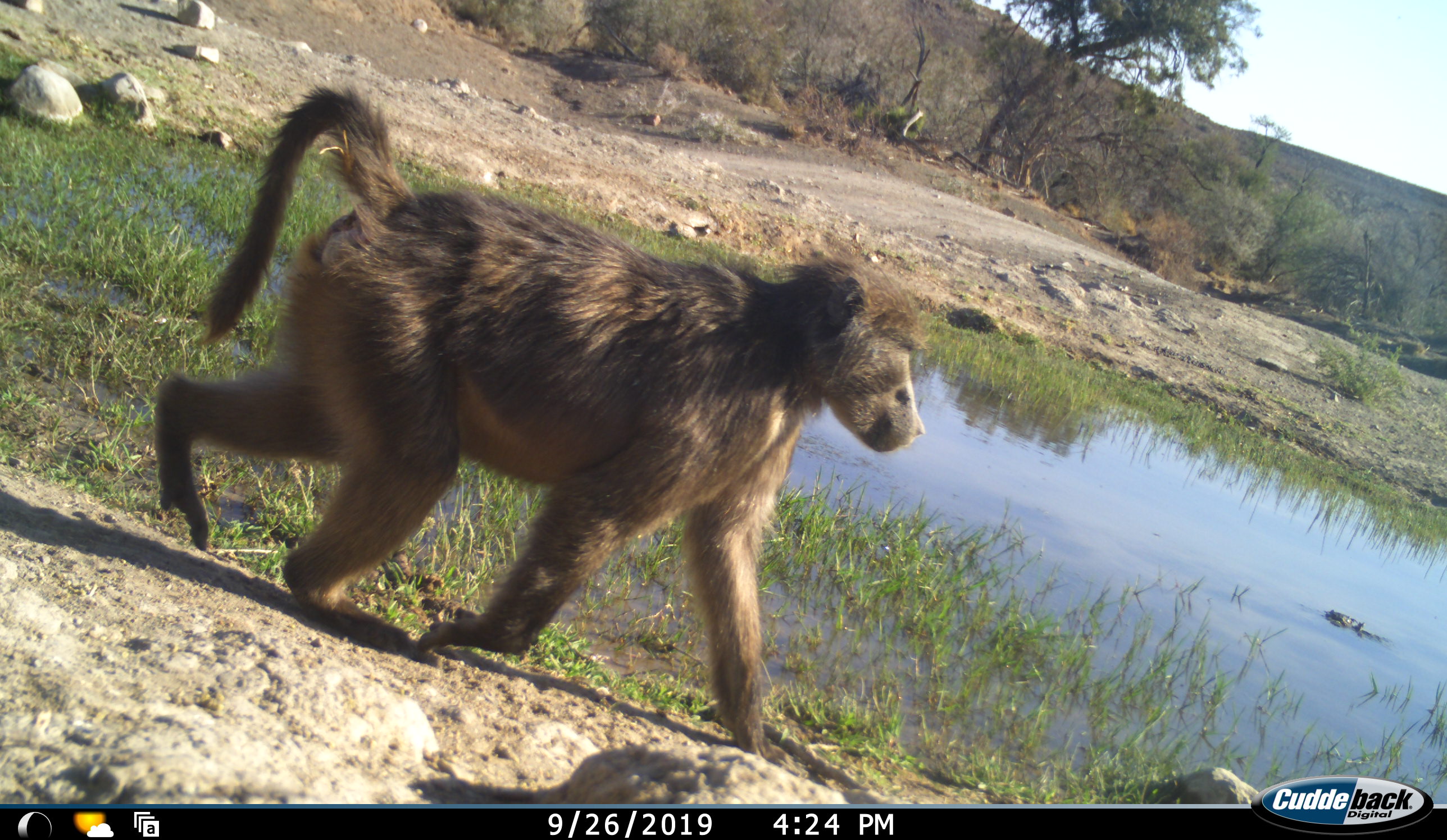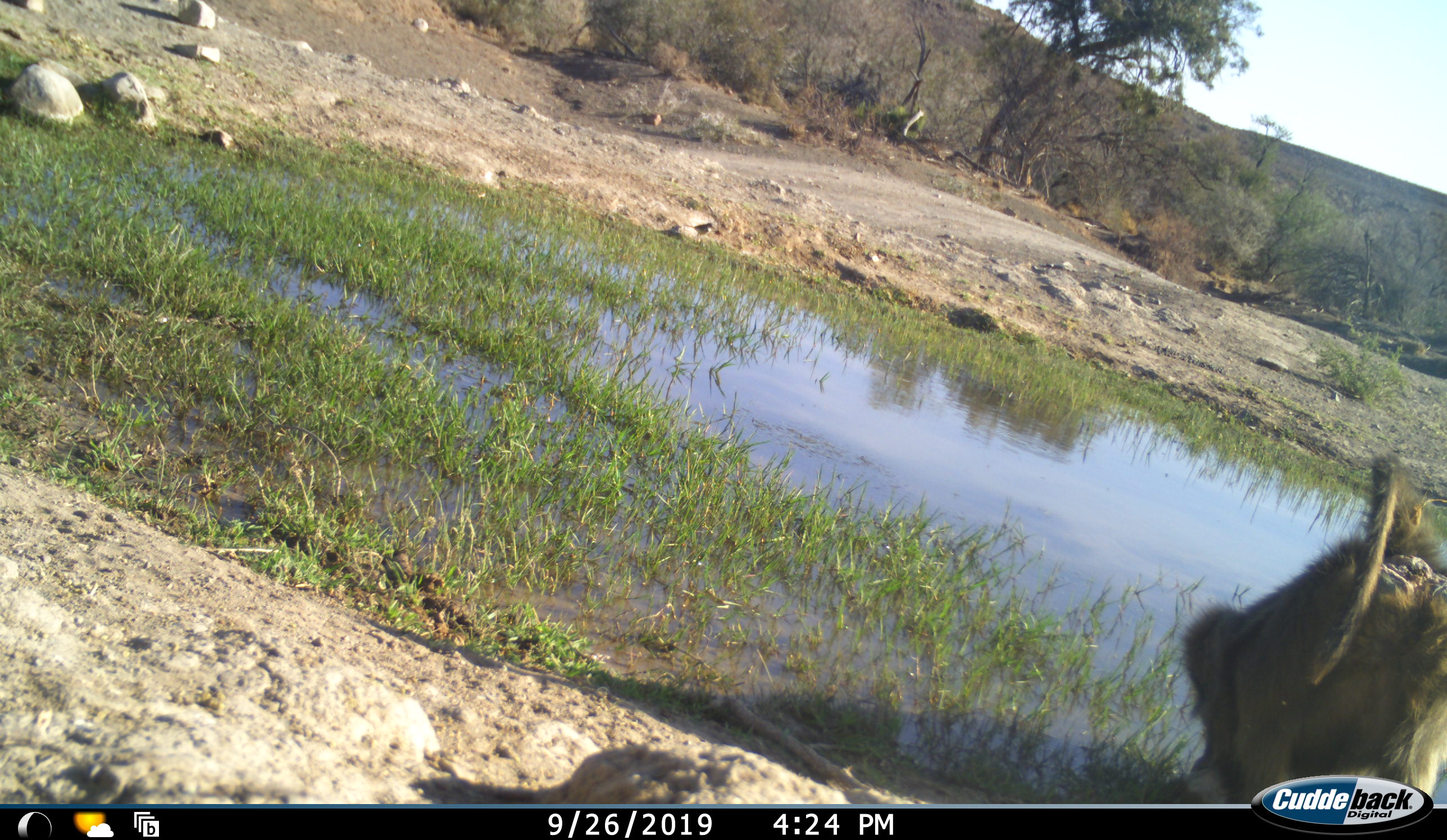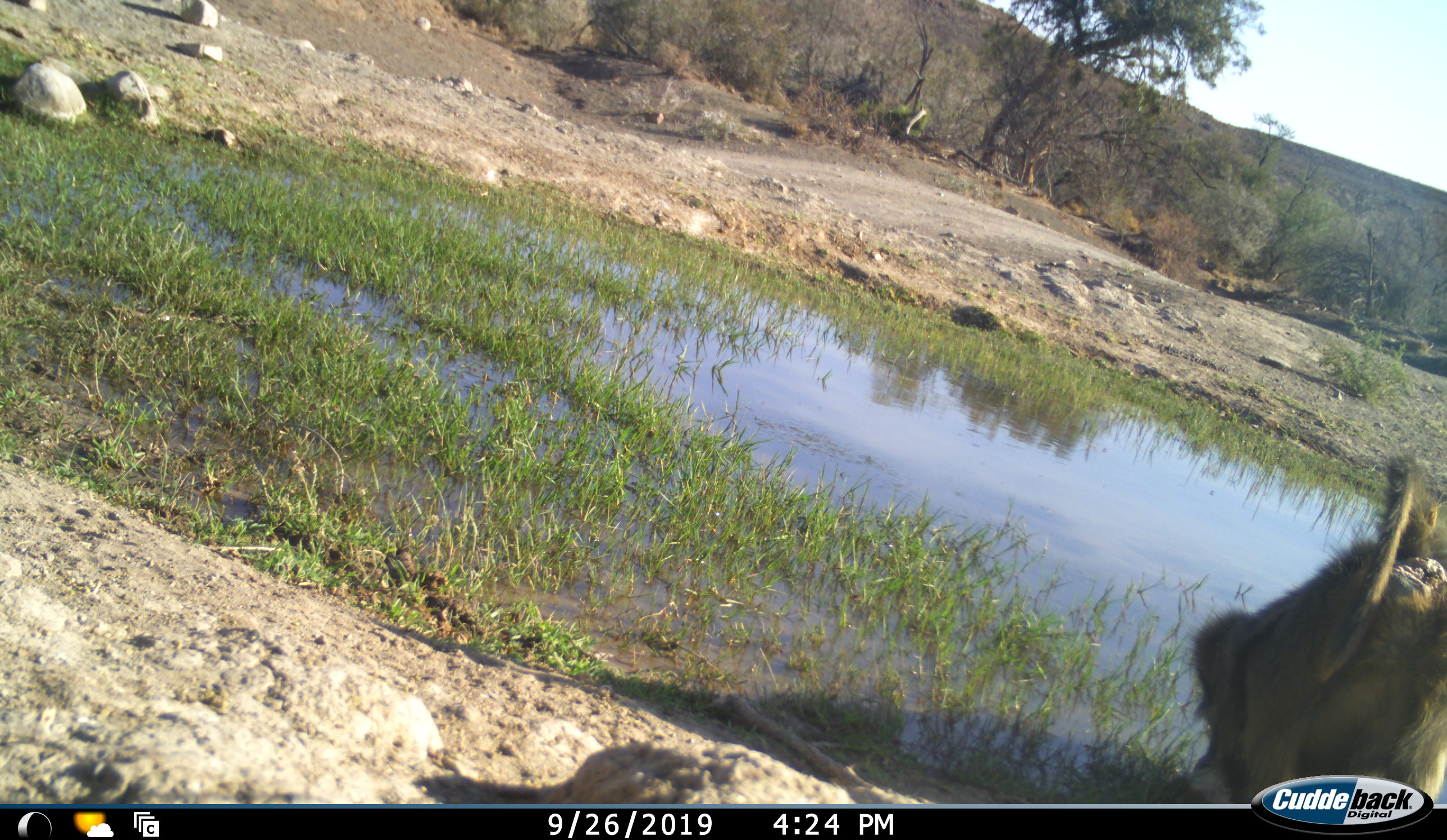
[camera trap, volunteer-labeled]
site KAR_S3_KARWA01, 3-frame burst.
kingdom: Animalia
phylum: Chordata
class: Mammalia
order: Primates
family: Cercopithecidae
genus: Papio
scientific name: Papio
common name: baboon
Baboon (Papio), count 1. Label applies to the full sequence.